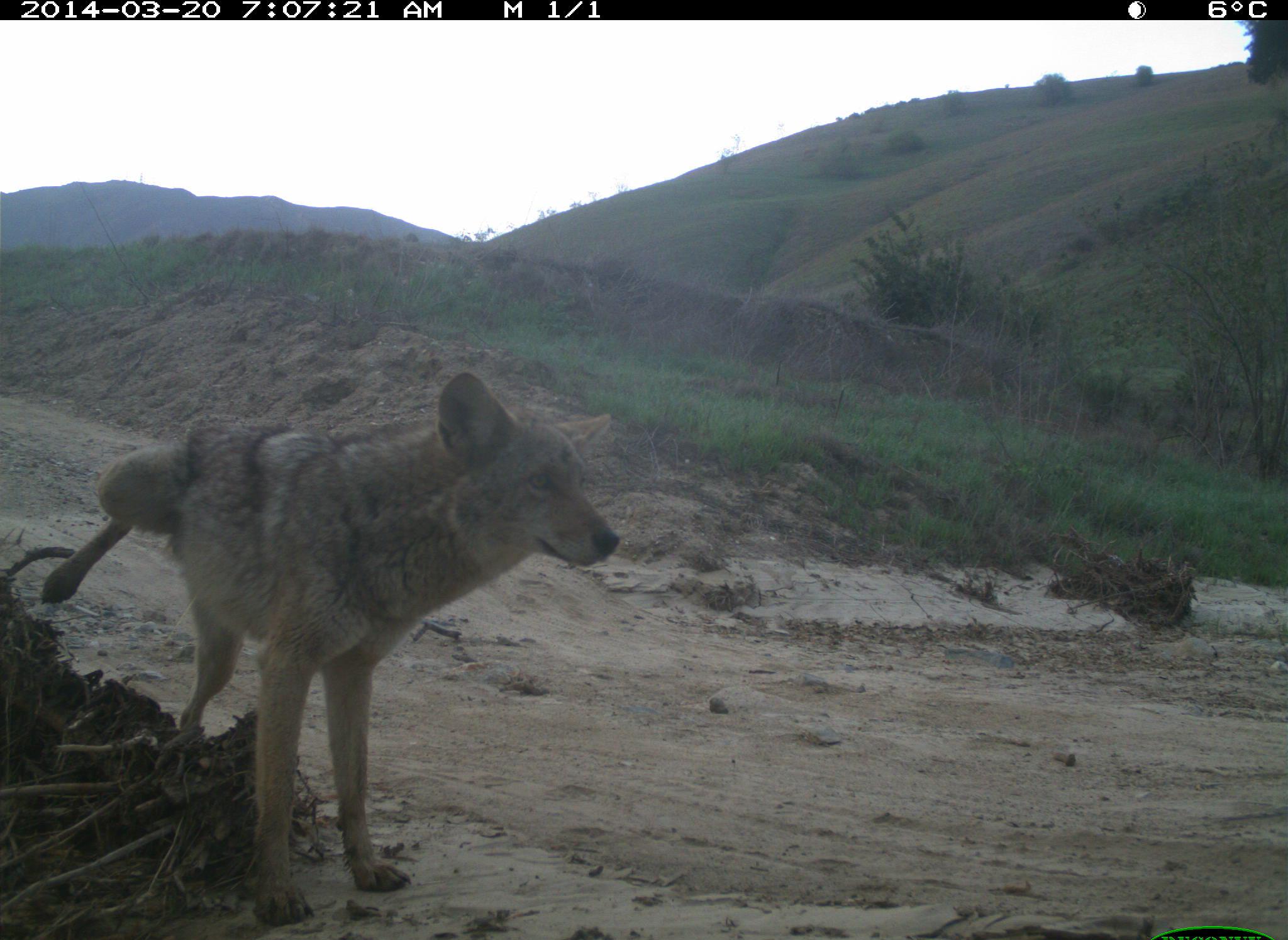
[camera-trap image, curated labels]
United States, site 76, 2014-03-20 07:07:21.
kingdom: Animalia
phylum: Chordata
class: Mammalia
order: Carnivora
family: Canidae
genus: Canis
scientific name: Canis latrans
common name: coyote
Coyote (Canis latrans).